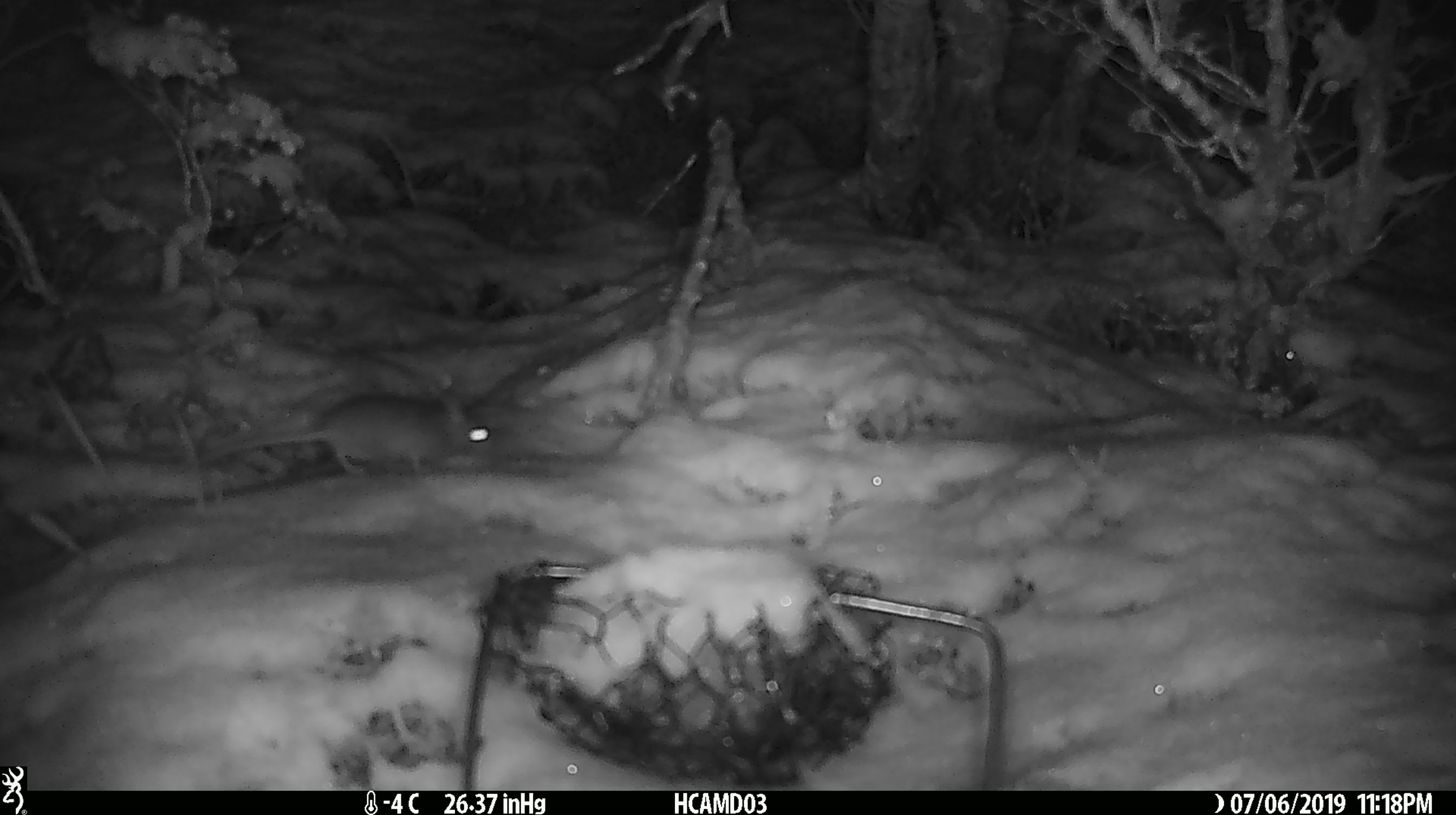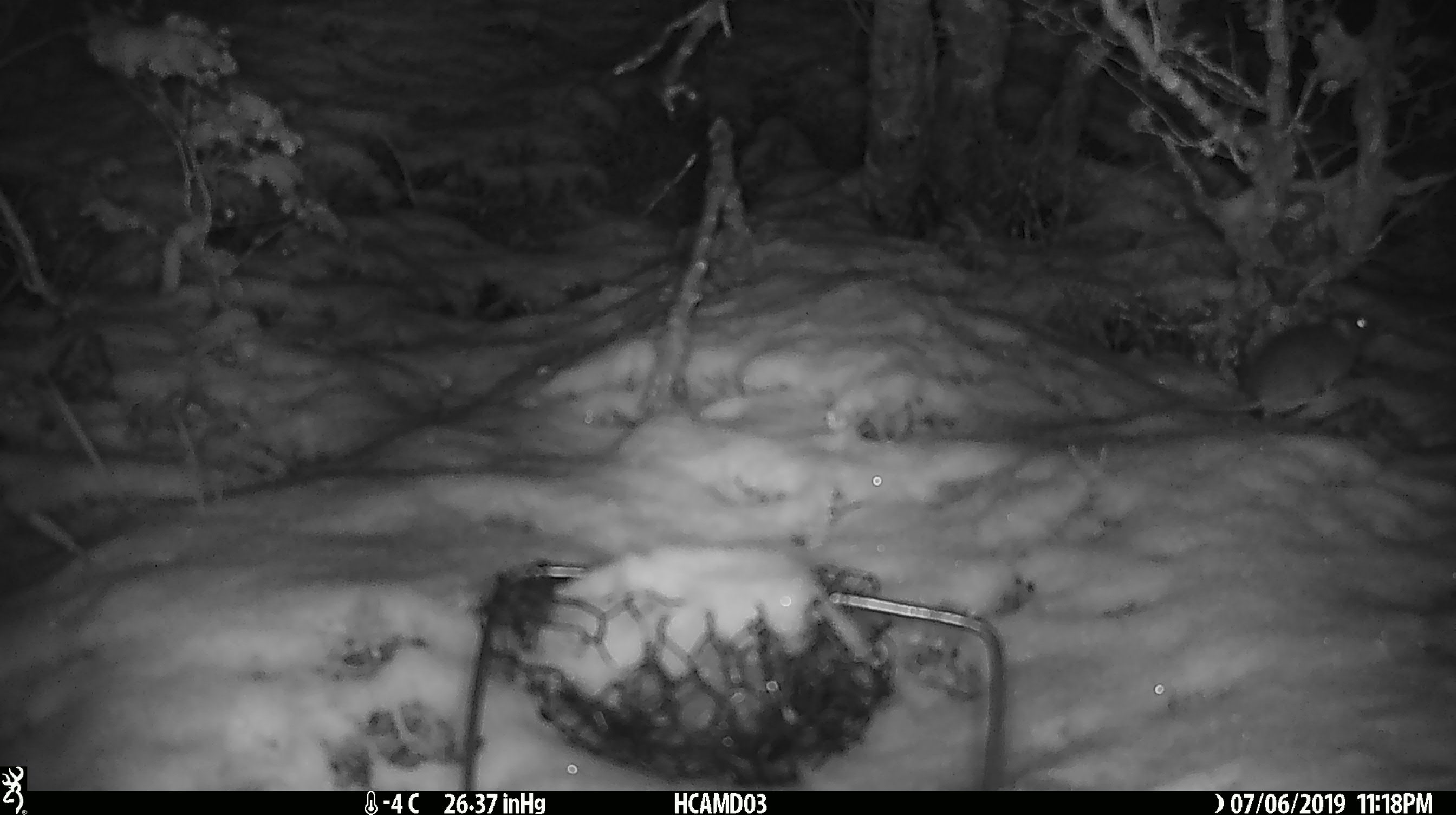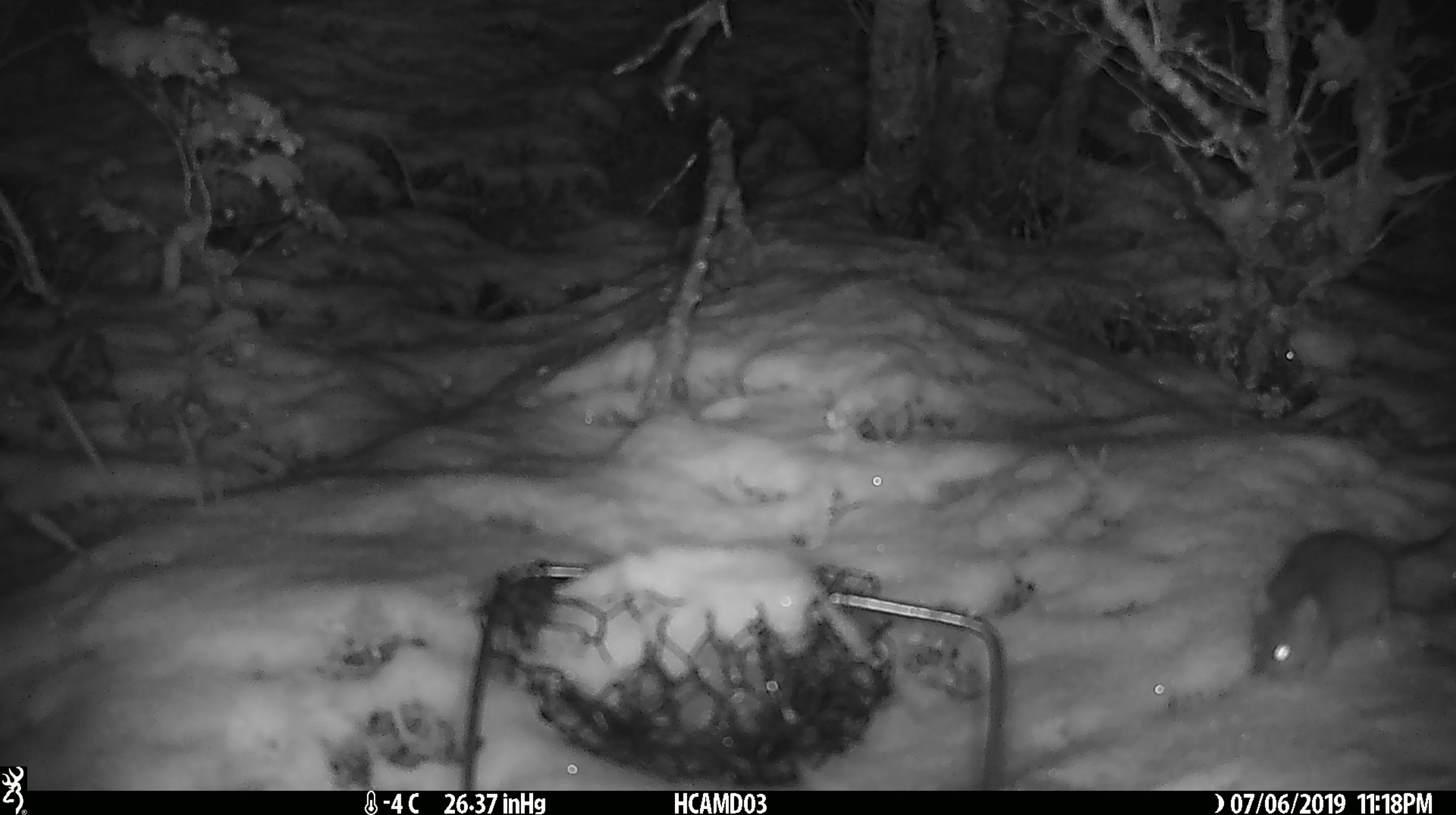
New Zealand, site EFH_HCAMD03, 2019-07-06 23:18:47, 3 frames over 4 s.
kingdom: Animalia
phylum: Chordata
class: Mammalia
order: Rodentia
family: Muridae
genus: Mus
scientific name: Mus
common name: mouse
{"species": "mouse (Mus)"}